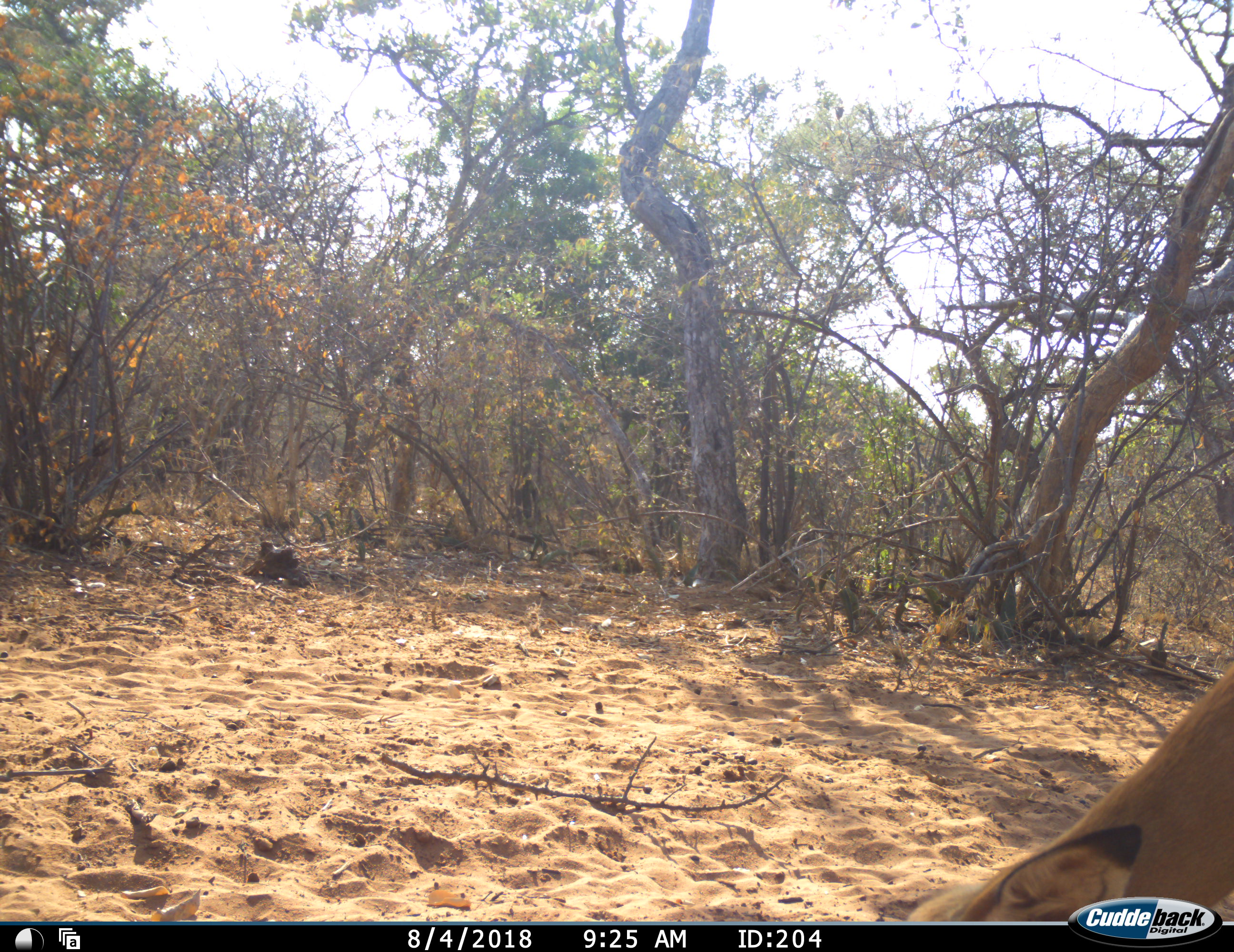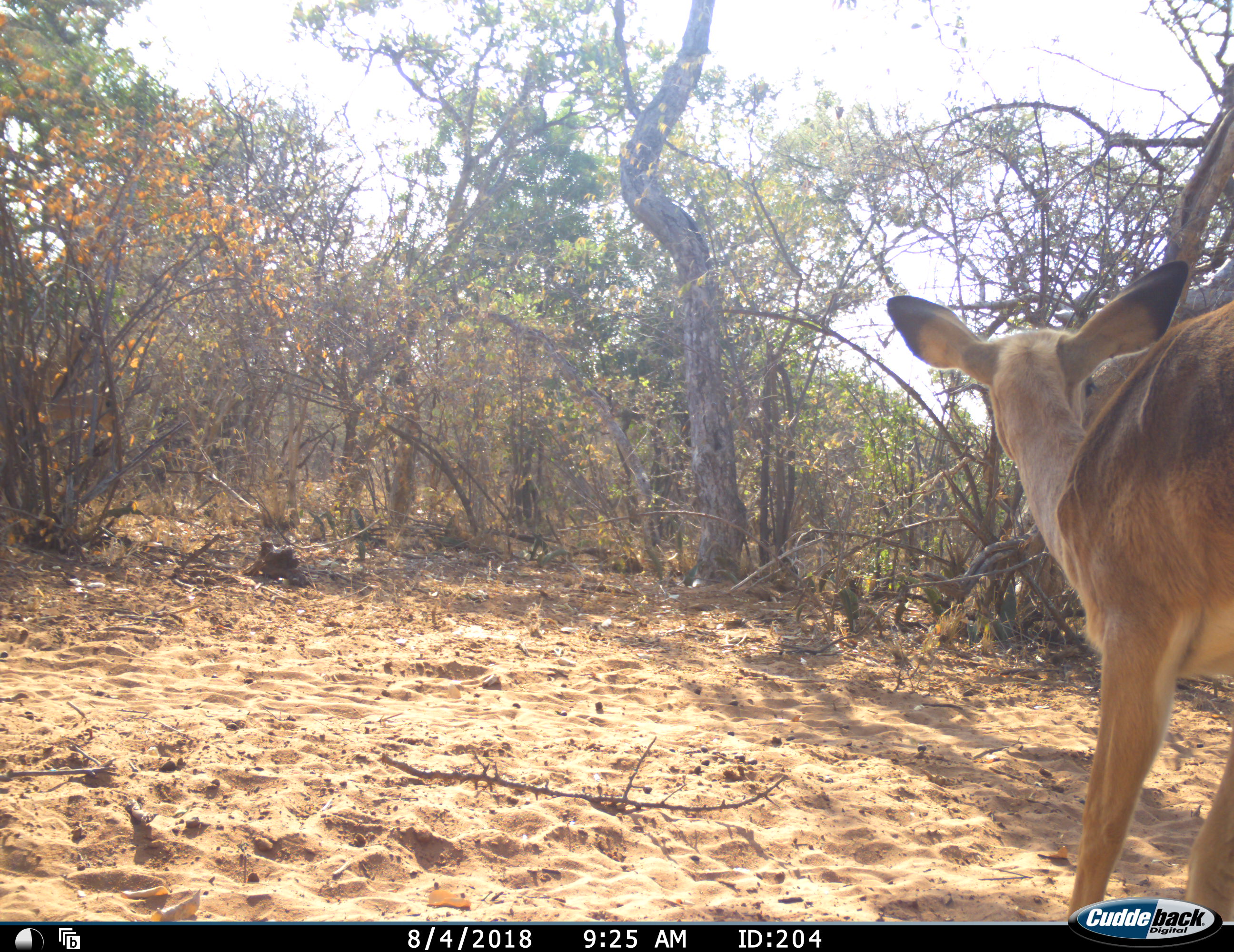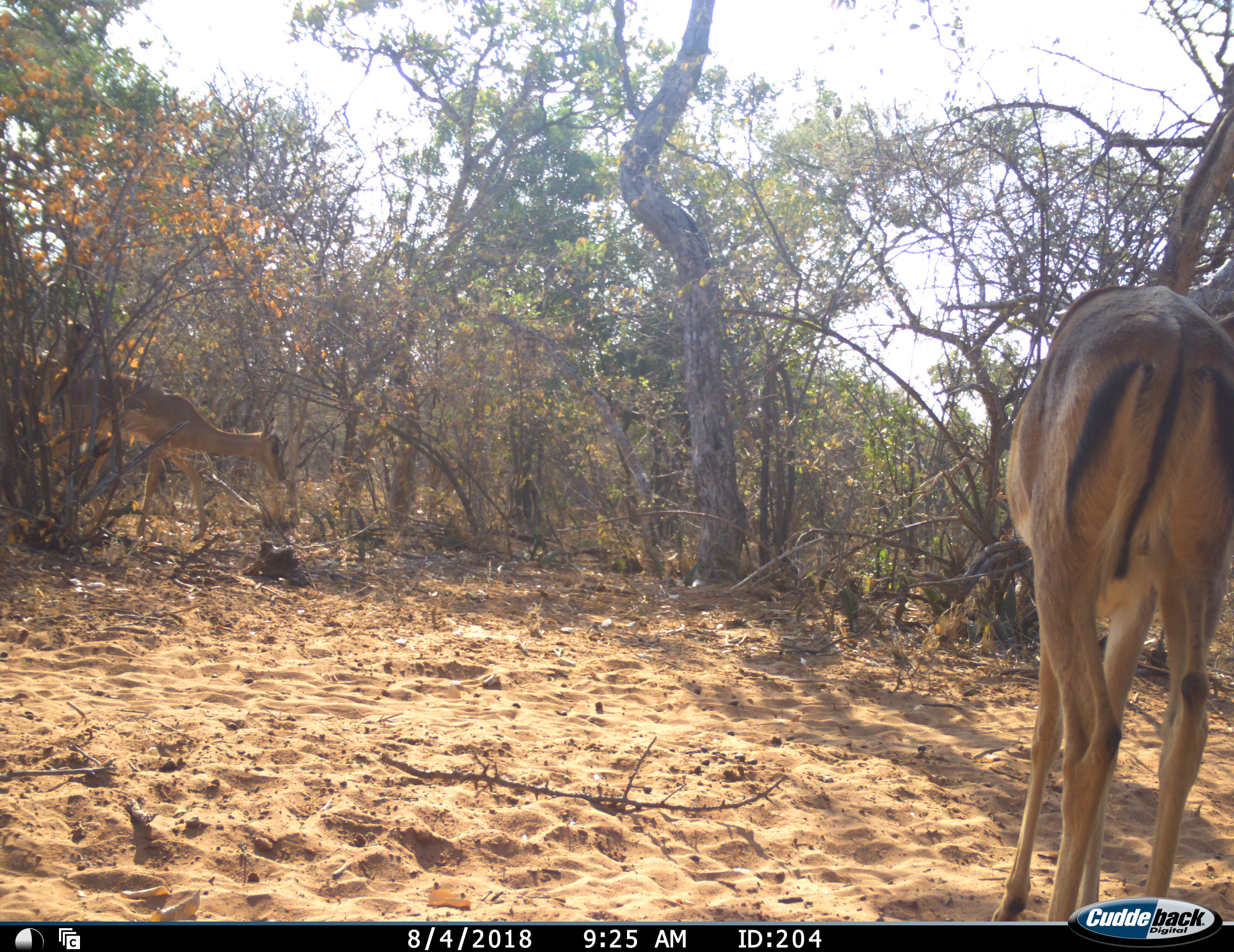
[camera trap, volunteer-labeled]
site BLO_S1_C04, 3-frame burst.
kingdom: Animalia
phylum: Chordata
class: Mammalia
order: Artiodactyla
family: Bovidae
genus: Aepyceros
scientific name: Aepyceros melampus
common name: impala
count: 2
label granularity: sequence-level